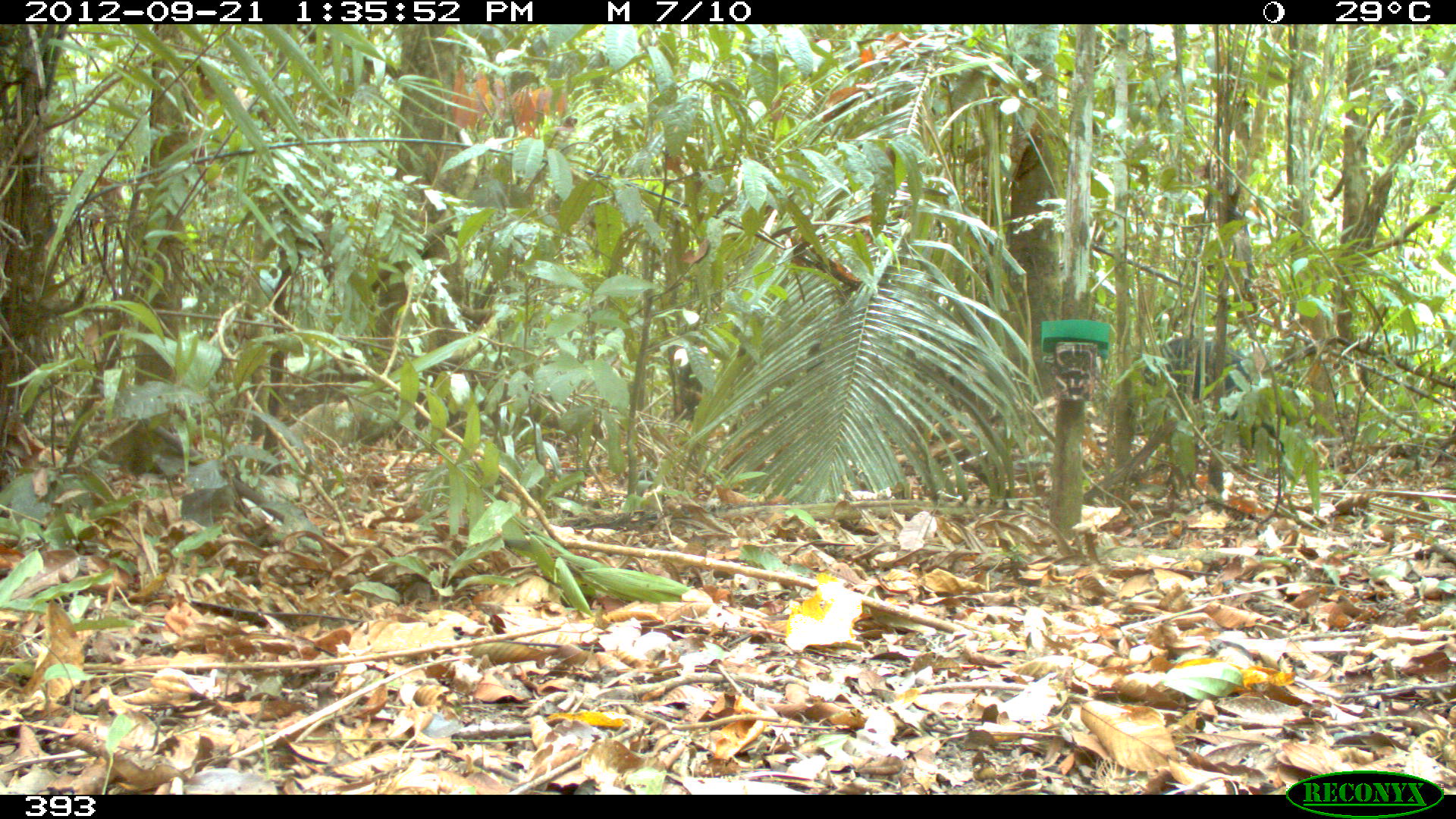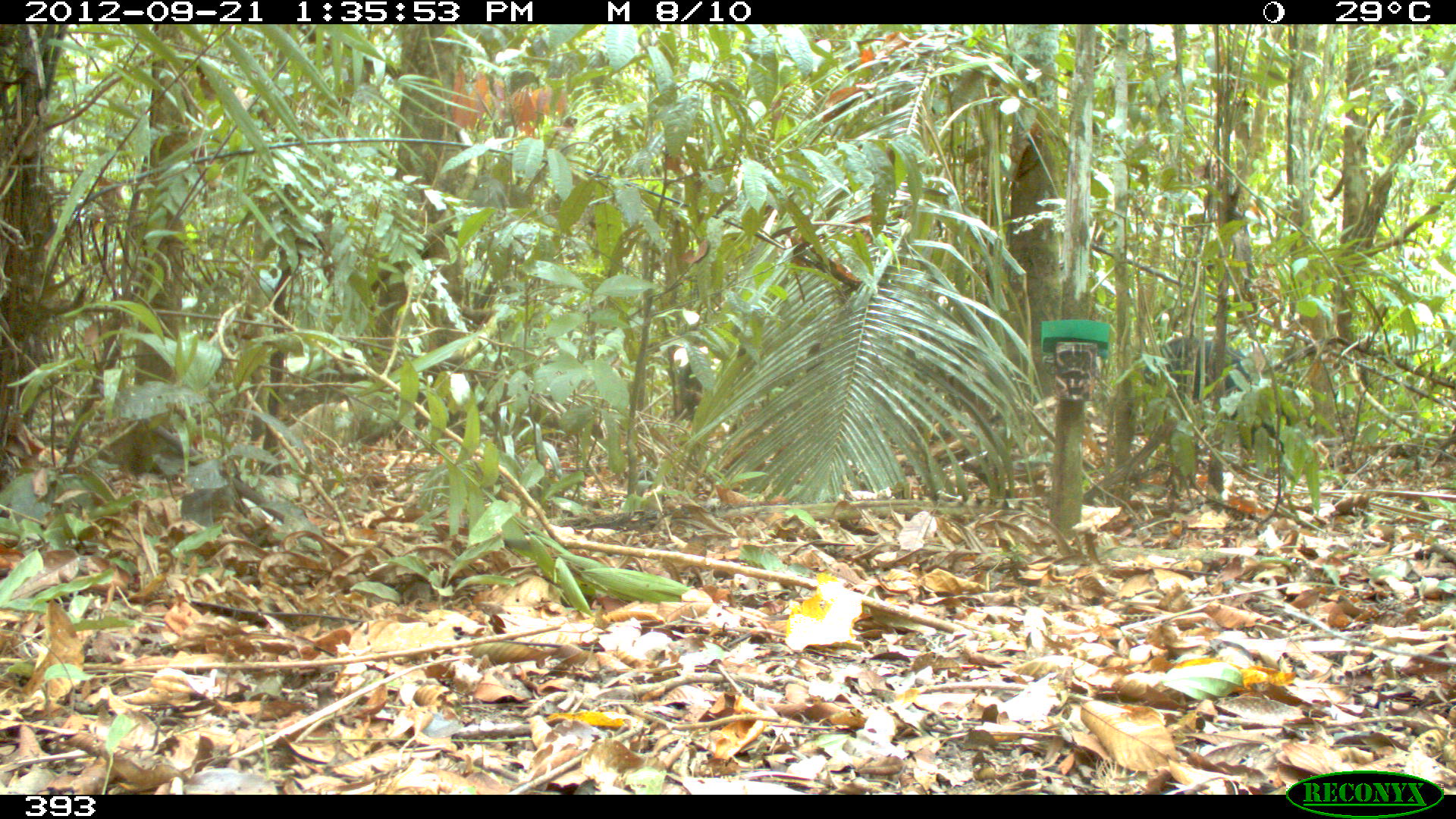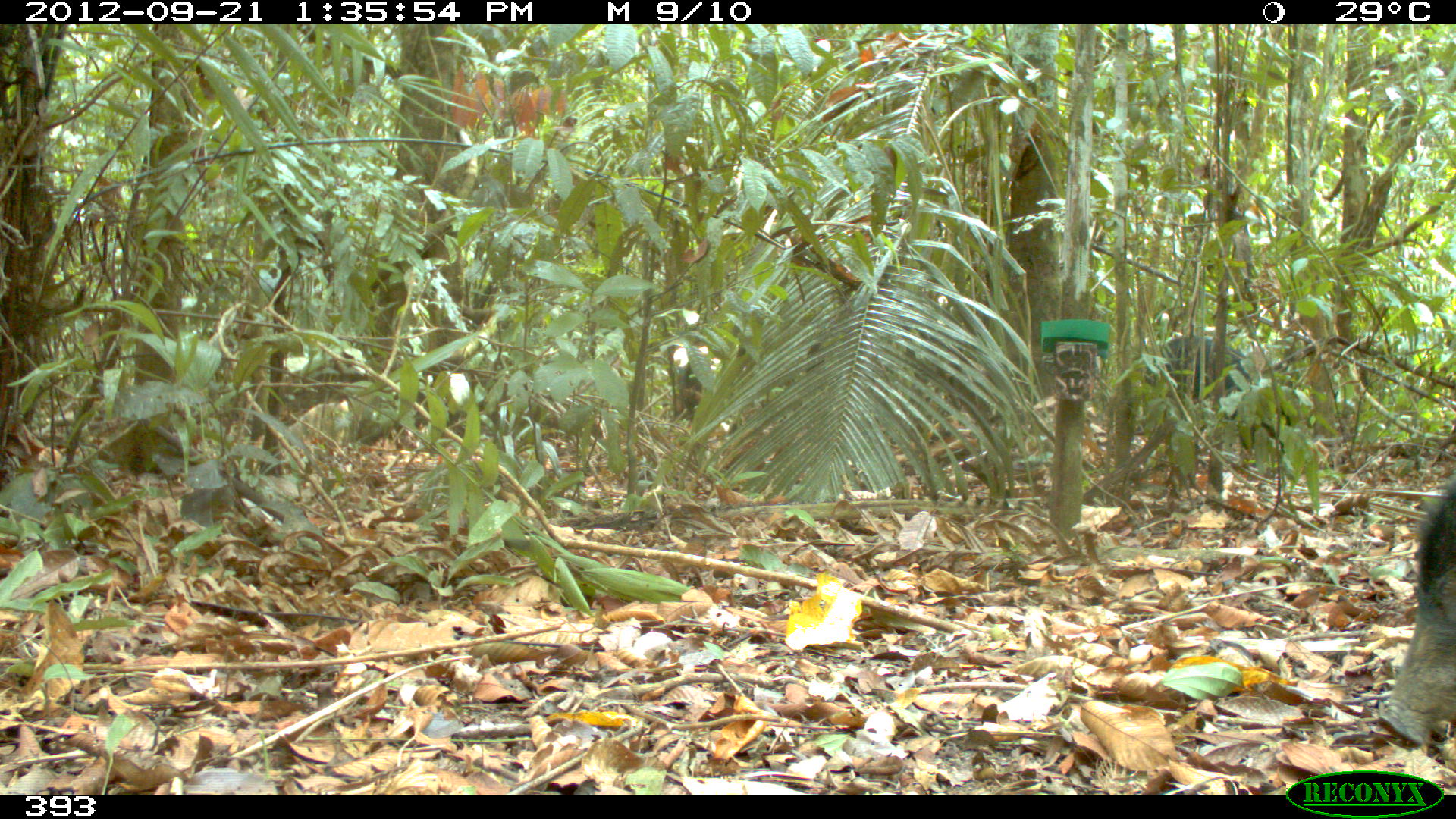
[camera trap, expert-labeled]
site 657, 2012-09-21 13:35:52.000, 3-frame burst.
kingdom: Animalia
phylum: Chordata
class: Mammalia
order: Artiodactyla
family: Tayassuidae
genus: Tayassu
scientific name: Tayassu pecari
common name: white-lipped peccary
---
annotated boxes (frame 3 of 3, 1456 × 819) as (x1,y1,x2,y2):
tayassu pecari: (1377,476,1456,750); (1131,333,1265,453)